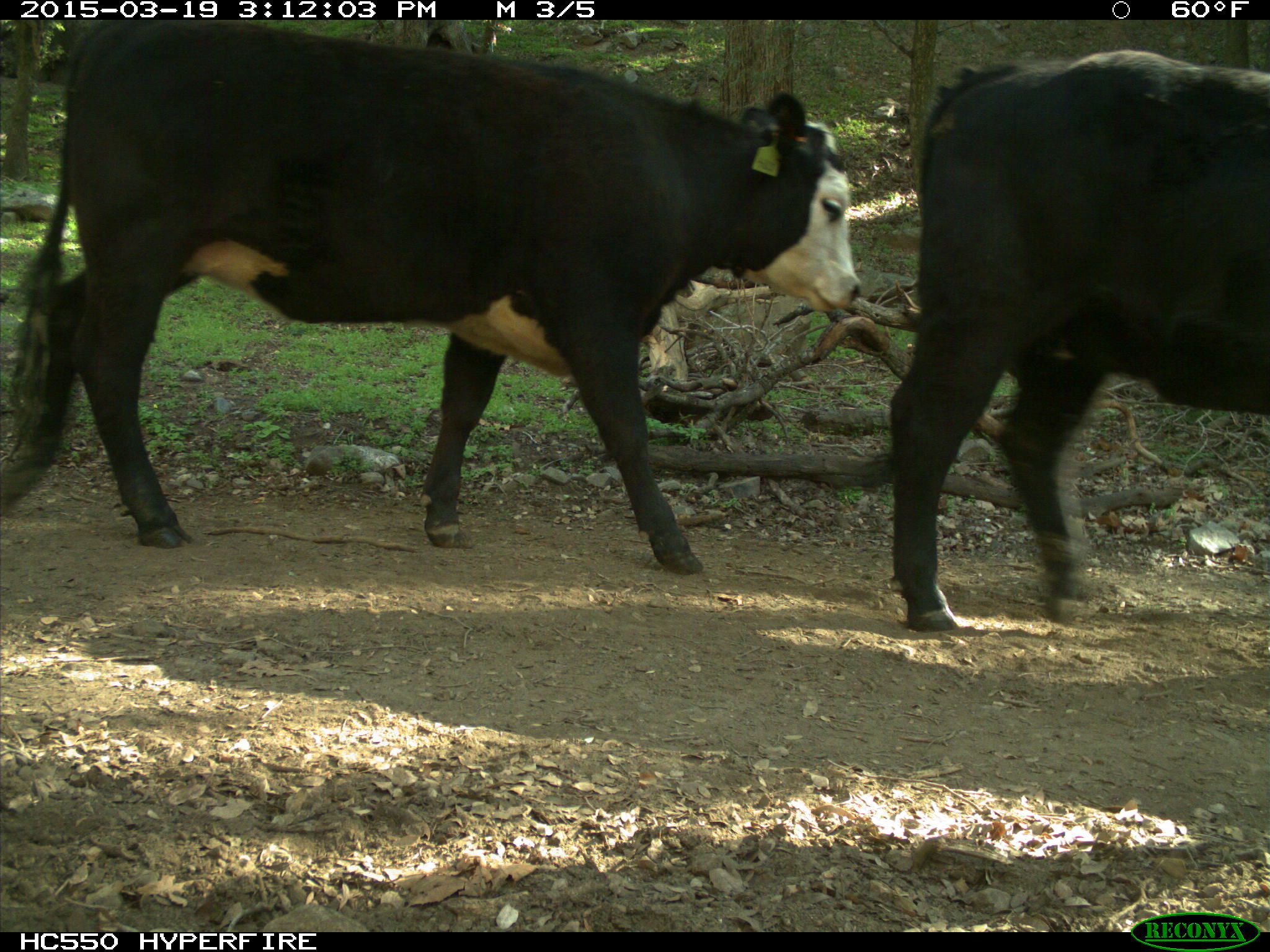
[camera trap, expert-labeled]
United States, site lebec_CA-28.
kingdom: Animalia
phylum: Chordata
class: Mammalia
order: Artiodactyla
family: Bovidae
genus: Bos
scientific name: Bos taurus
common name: domestic cow